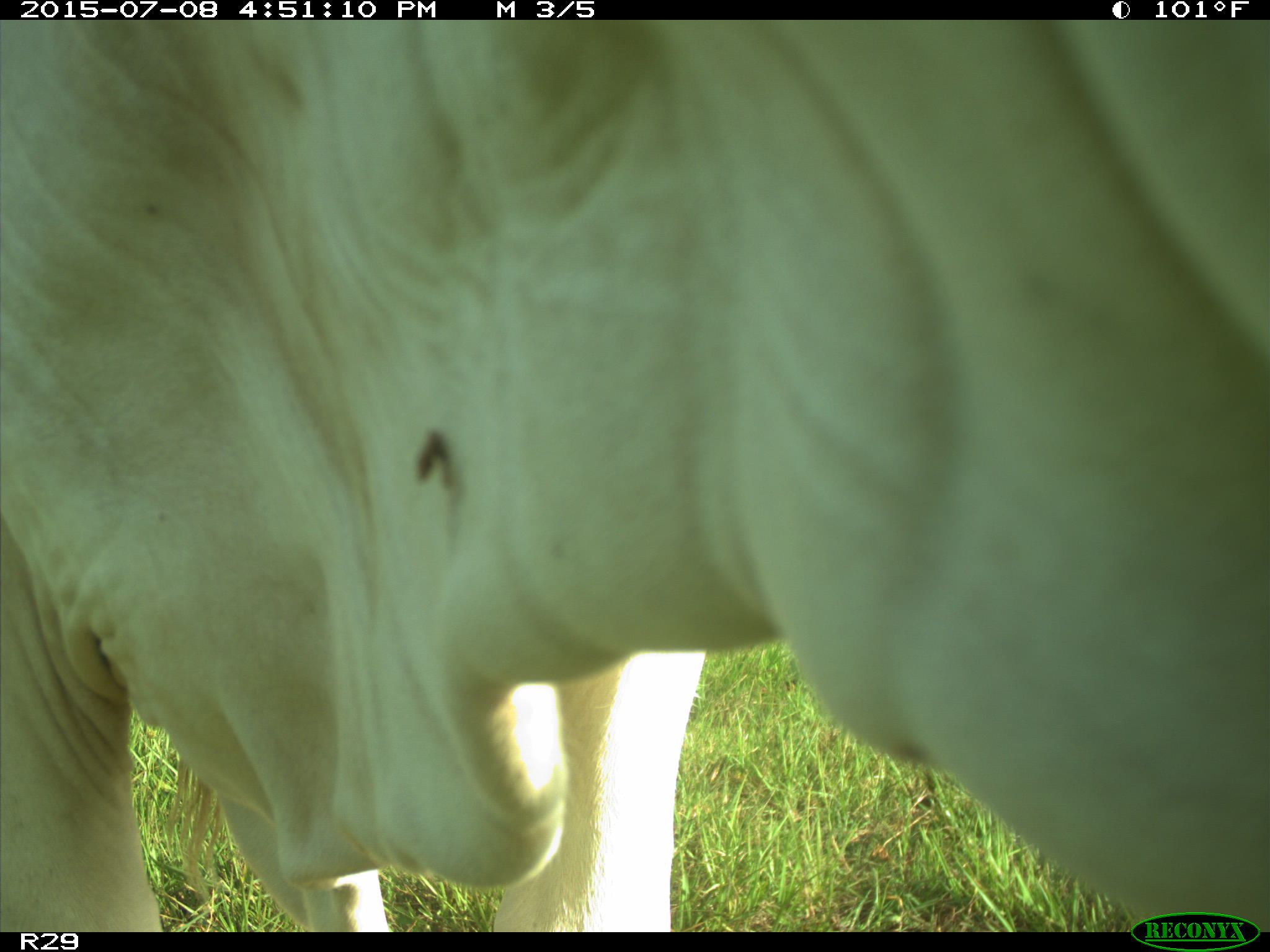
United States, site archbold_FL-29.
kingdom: Animalia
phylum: Chordata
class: Mammalia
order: Artiodactyla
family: Bovidae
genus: Bos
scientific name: Bos taurus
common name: domestic cow